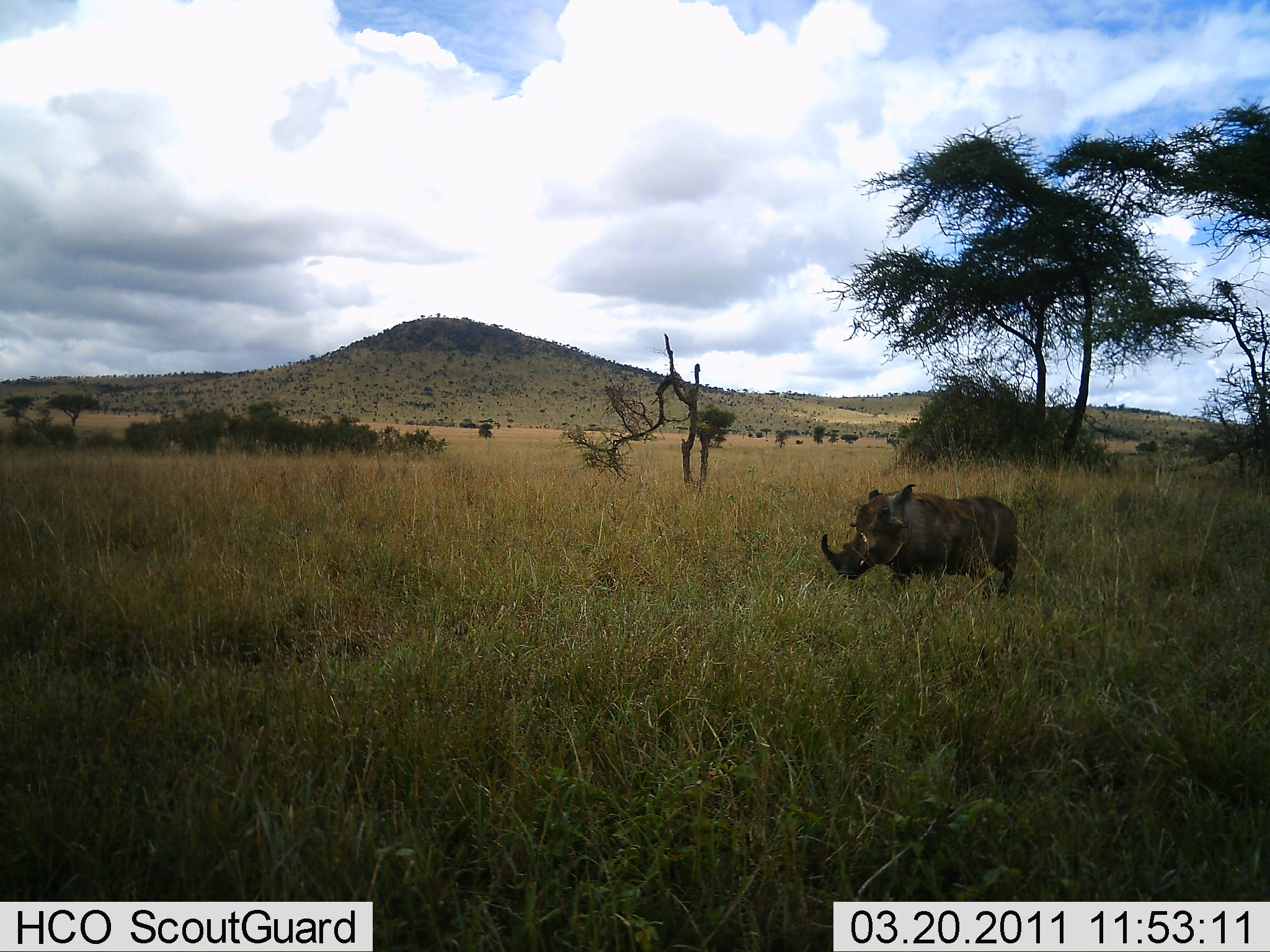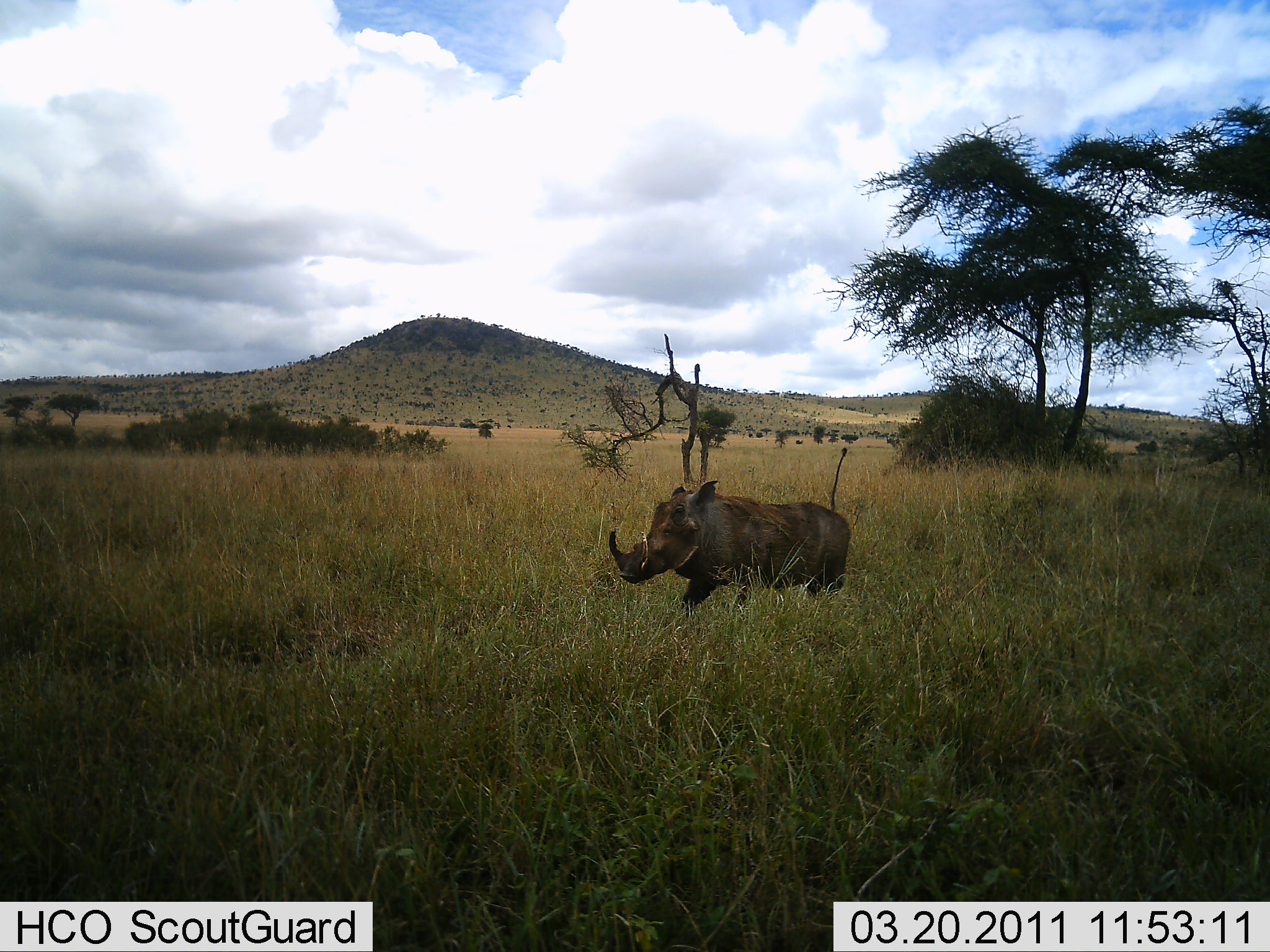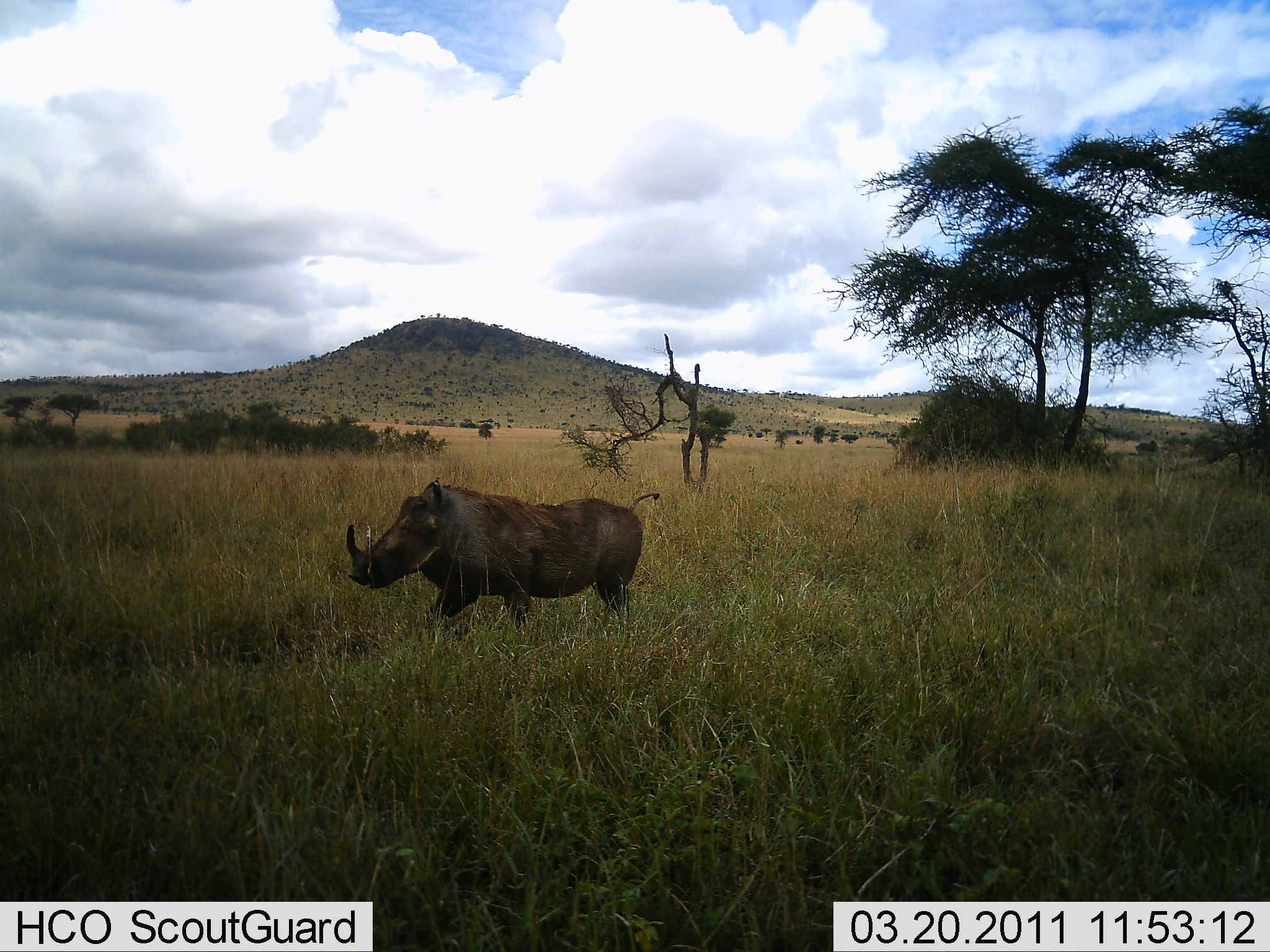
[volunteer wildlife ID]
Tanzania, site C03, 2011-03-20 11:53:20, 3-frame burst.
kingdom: Animalia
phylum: Chordata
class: Mammalia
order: Artiodactyla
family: Suidae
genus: Phacochoerus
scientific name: Phacochoerus africanus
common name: warthog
Warthog (Phacochoerus africanus), count 1. Behavior (volunteer vote fractions): standing 0%, resting 0%, moving 100%, interacting 0%. Young present (vote fraction): 0%. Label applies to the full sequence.